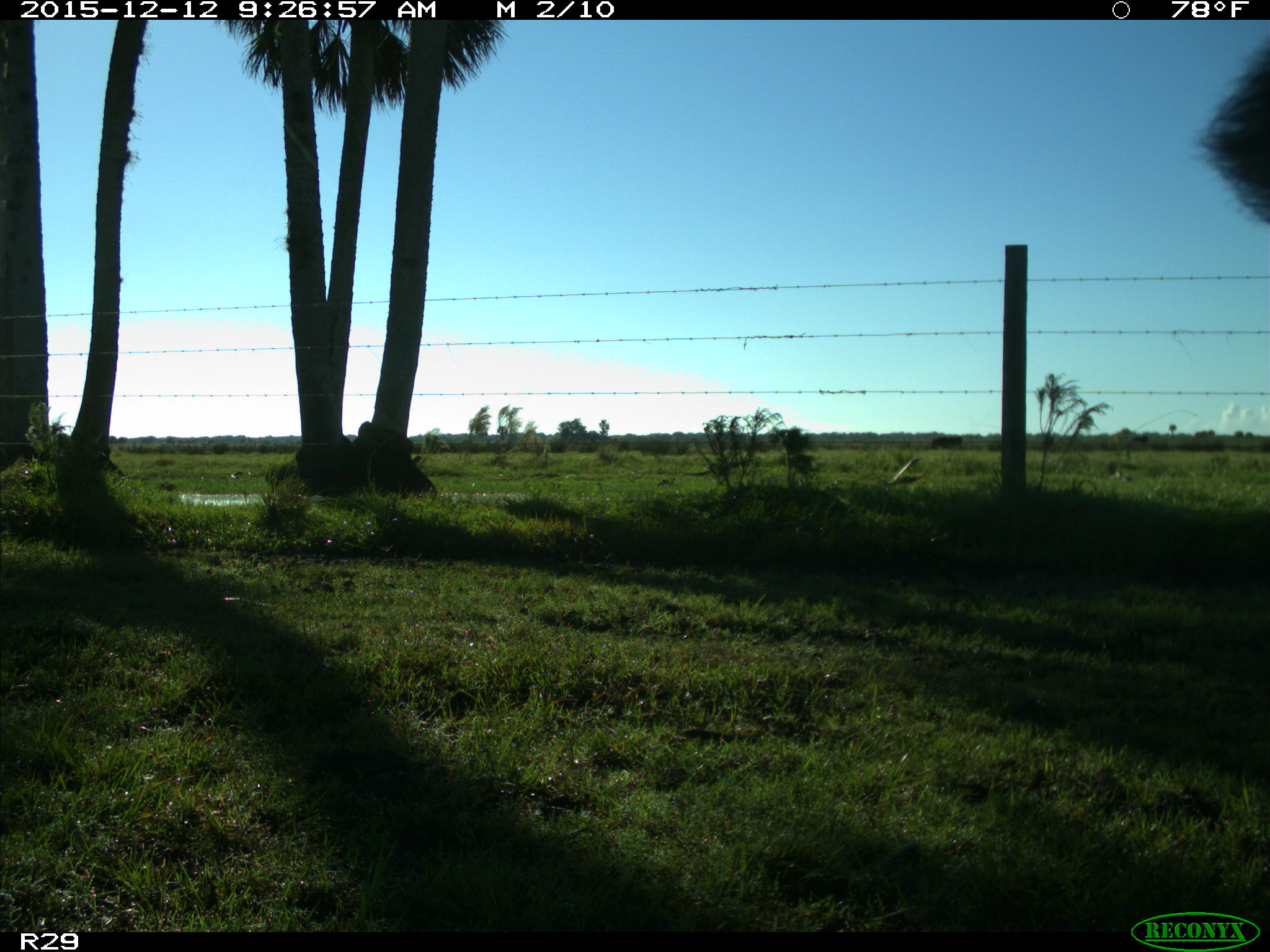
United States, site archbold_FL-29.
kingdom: Animalia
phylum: Chordata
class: Mammalia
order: Artiodactyla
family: Bovidae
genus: Bos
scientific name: Bos taurus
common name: domestic cow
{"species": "Bos taurus (domestic cow)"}